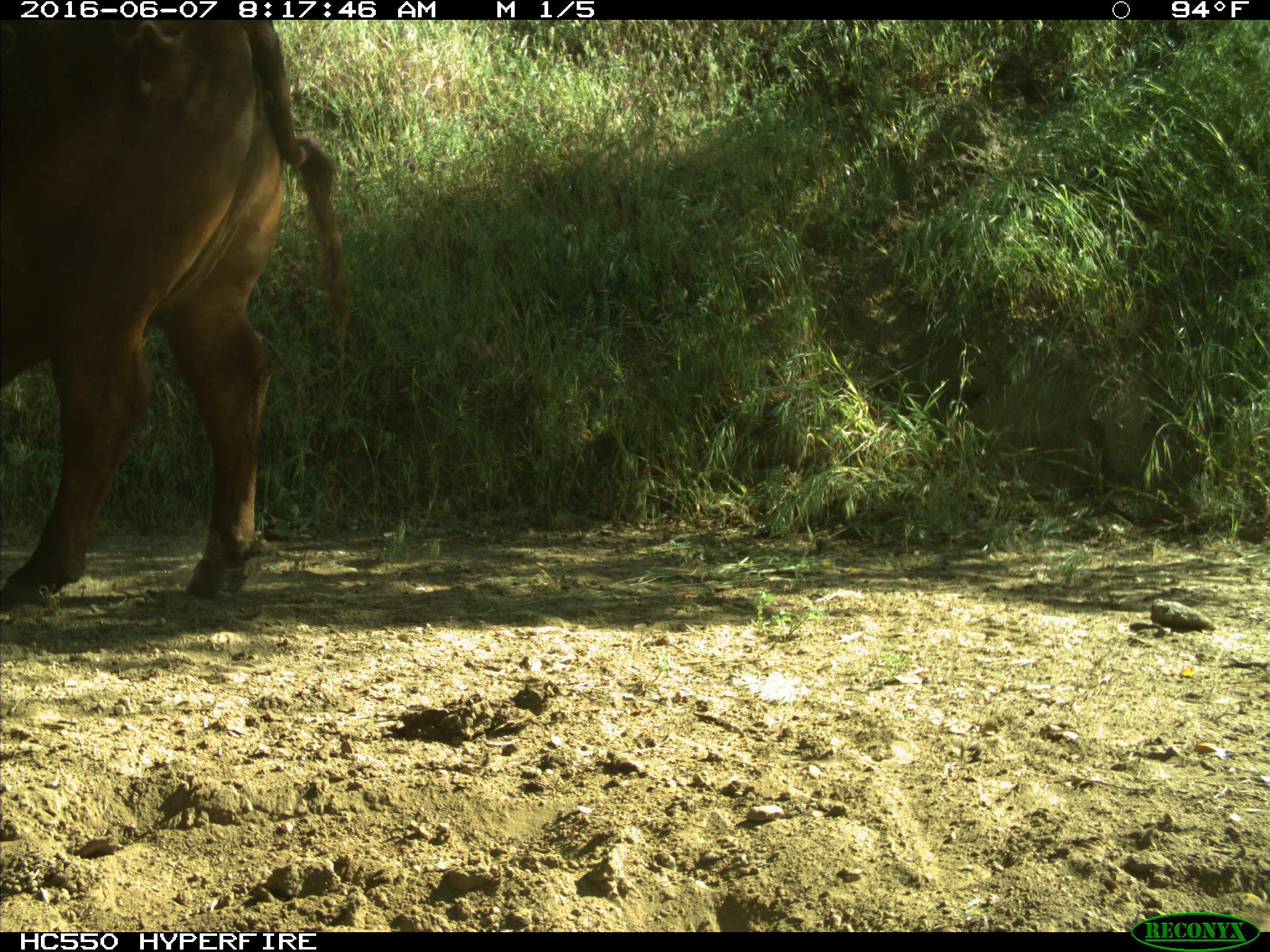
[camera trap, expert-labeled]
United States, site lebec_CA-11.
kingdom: Animalia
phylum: Chordata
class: Mammalia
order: Artiodactyla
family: Bovidae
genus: Bos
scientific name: Bos taurus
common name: domestic cow